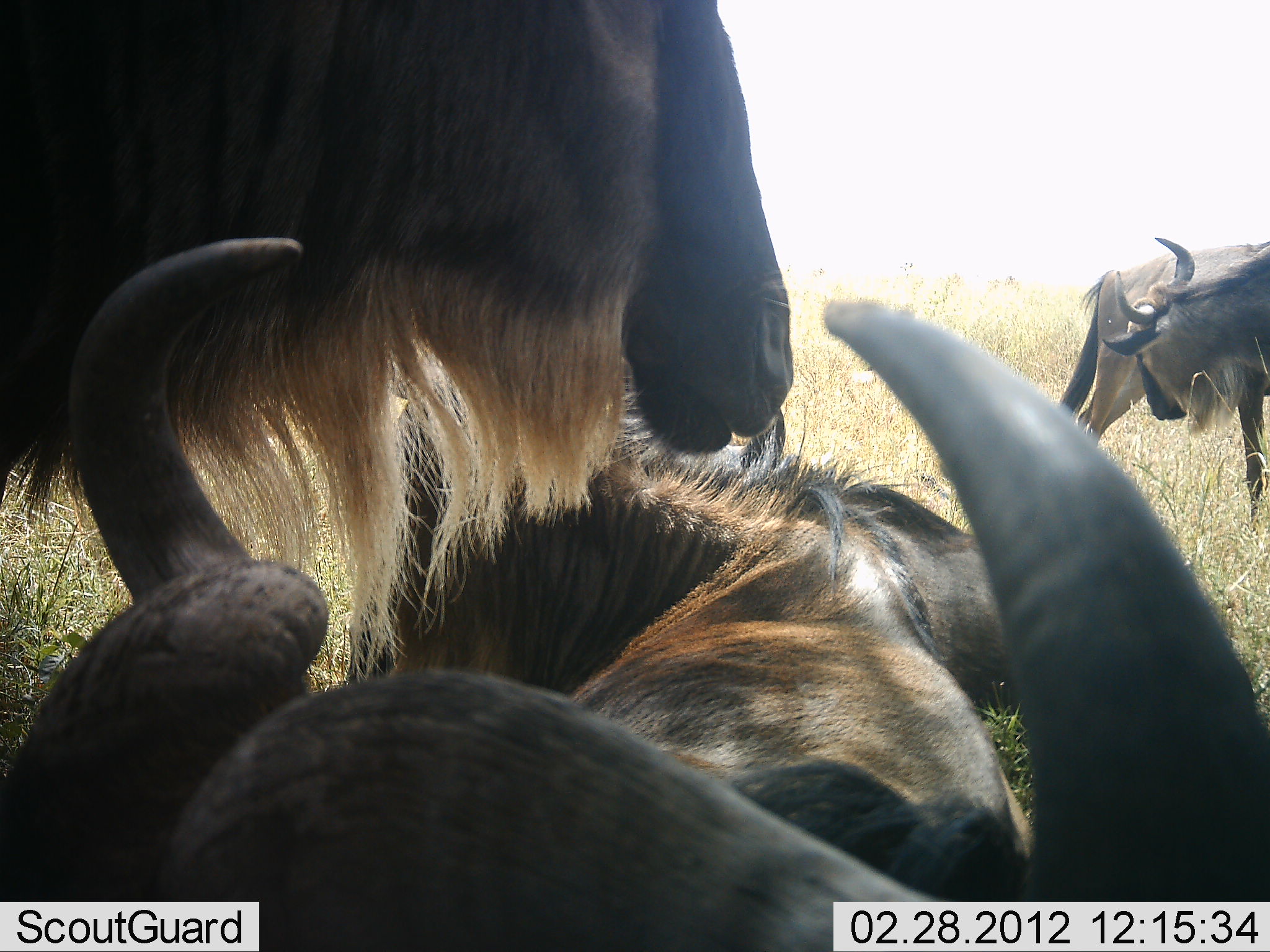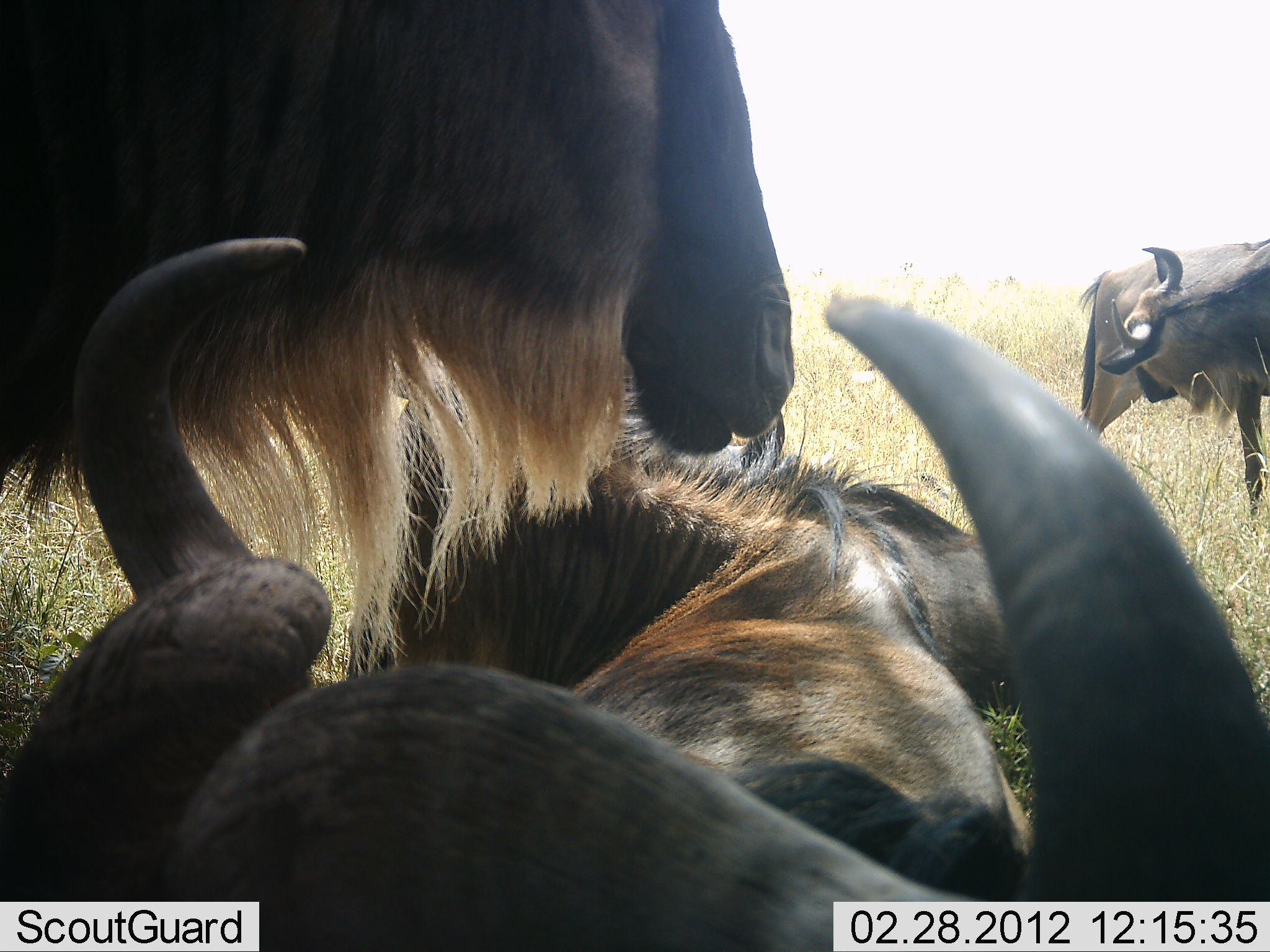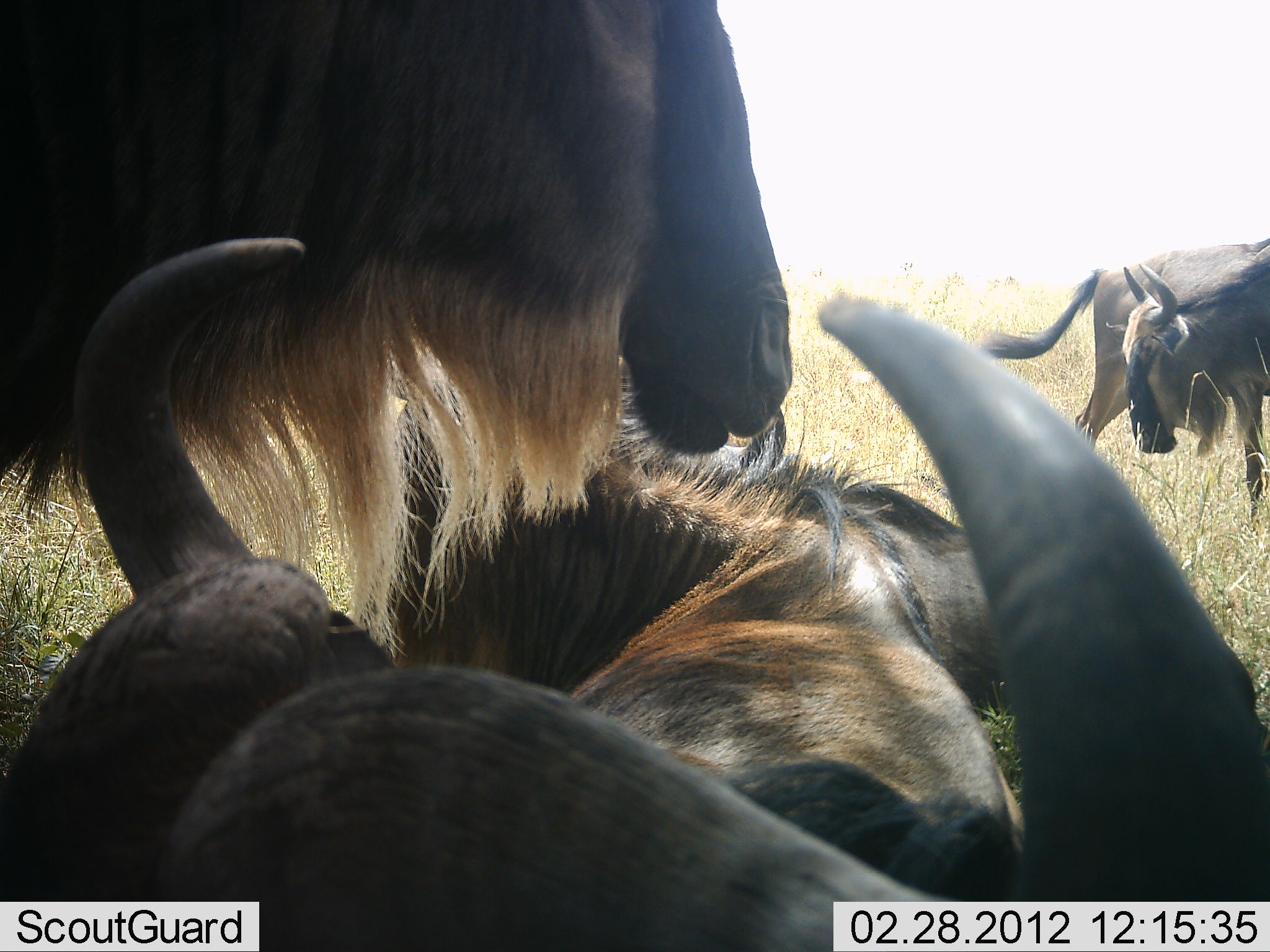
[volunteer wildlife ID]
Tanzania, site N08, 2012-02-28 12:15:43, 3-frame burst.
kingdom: Animalia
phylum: Chordata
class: Mammalia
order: Artiodactyla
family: Bovidae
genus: Connochaetes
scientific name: Connochaetes taurinus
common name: blue wildebeest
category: wildebeest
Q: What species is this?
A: Wildebeest (blue wildebeest) (Connochaetes taurinus).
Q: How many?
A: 6.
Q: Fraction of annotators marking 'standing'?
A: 75%.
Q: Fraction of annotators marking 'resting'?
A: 100%.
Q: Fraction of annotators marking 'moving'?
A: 0%.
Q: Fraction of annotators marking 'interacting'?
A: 10%.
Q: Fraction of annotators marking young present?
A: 0%.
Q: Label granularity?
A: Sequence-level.